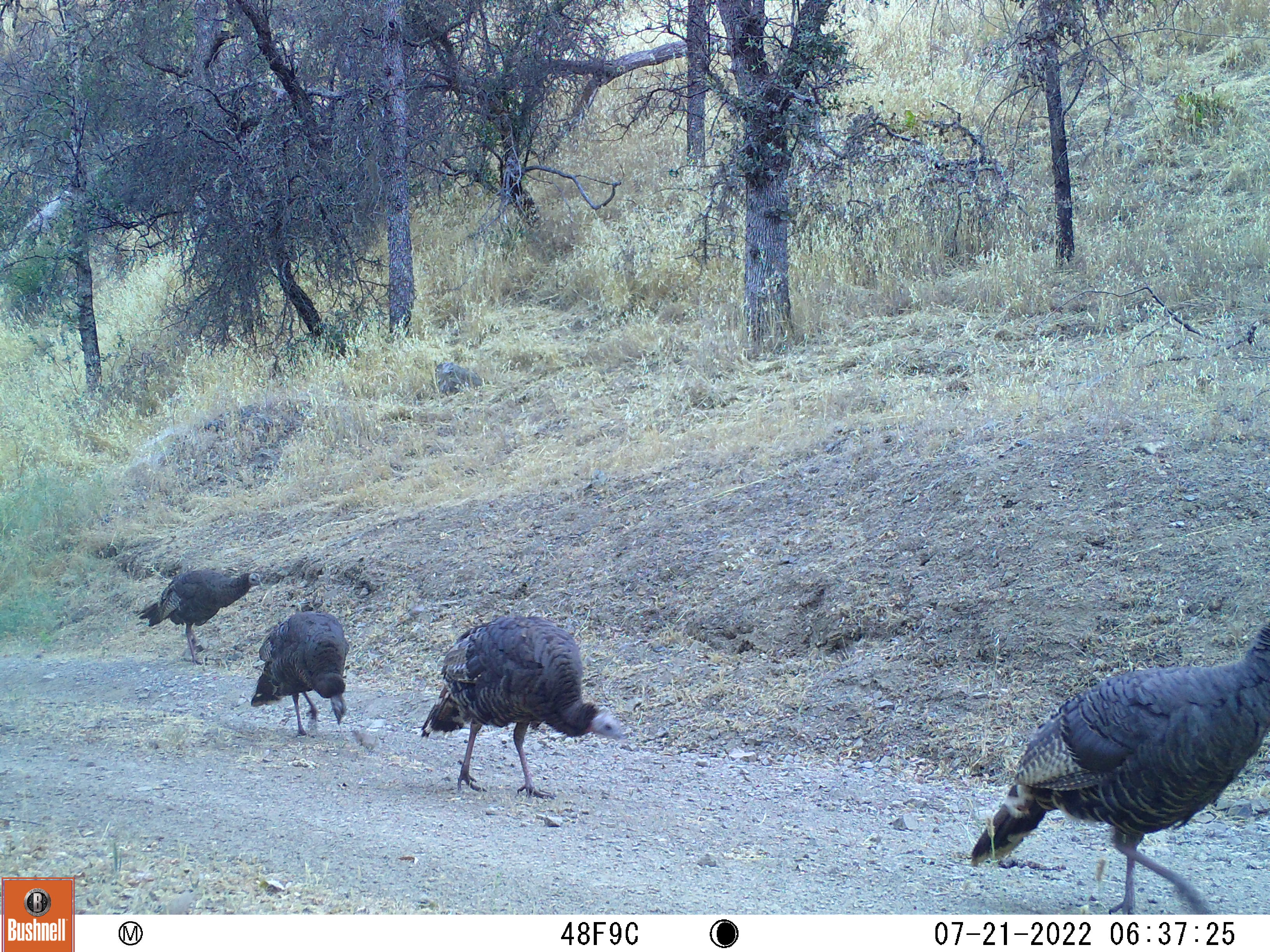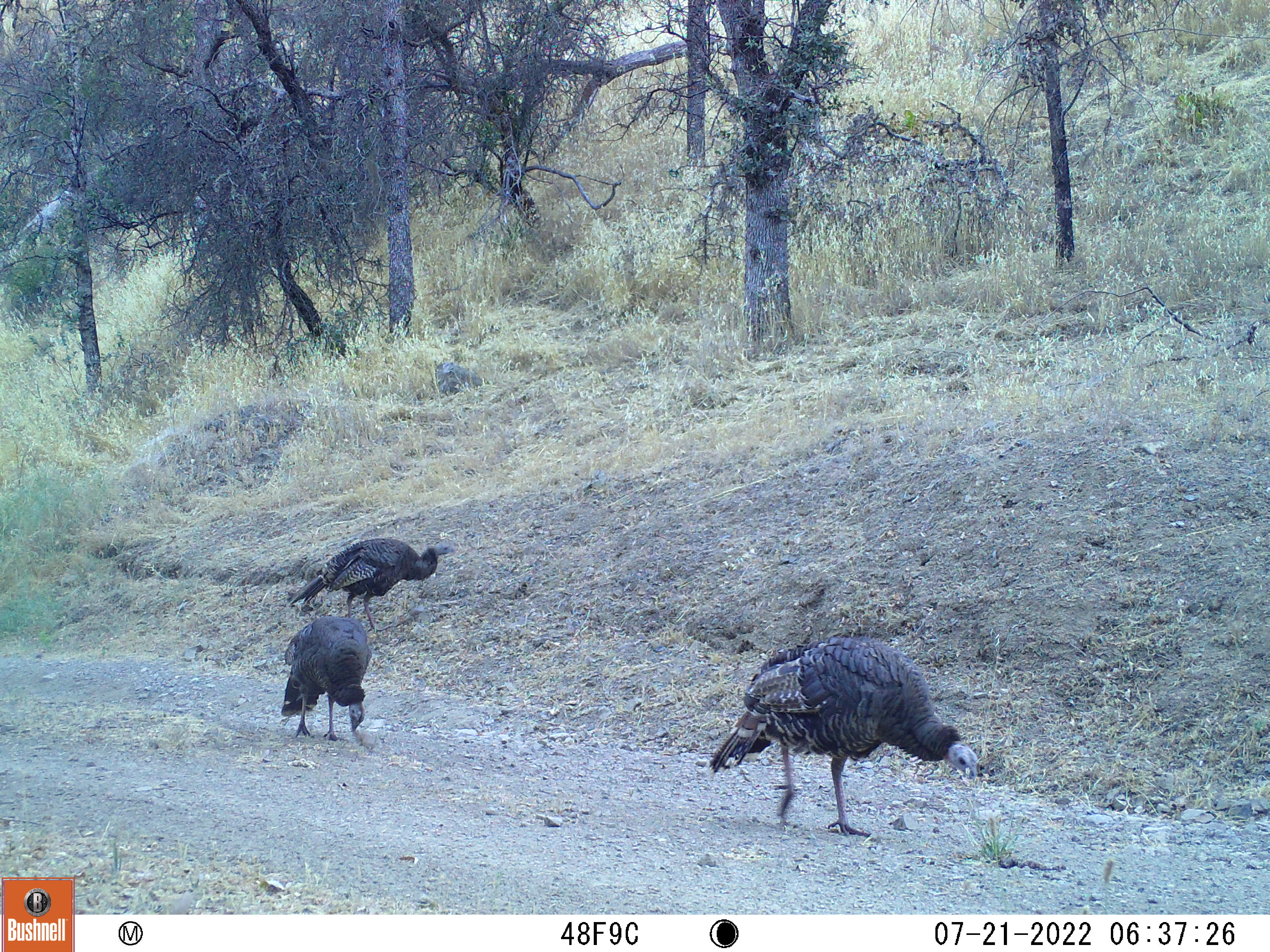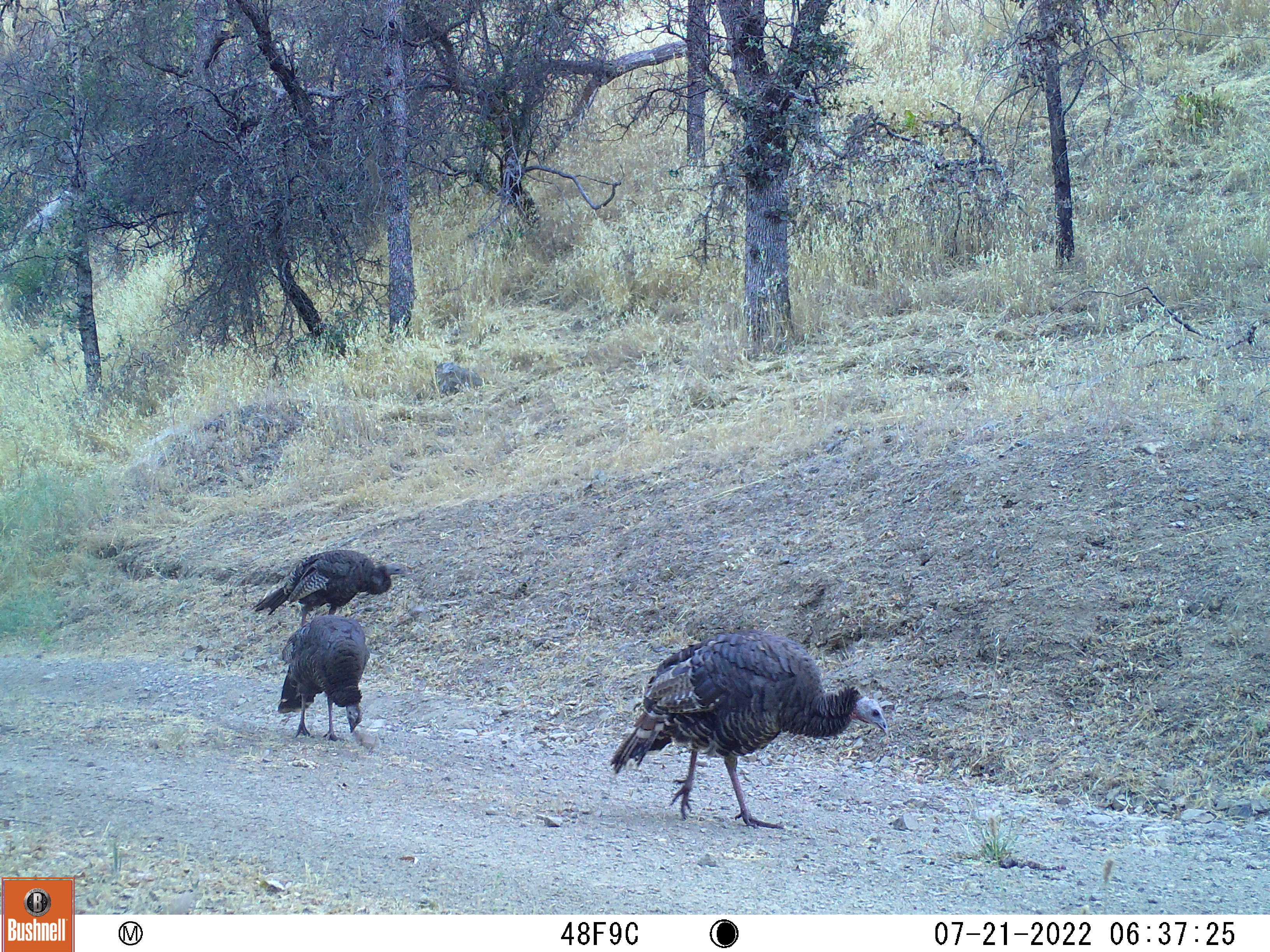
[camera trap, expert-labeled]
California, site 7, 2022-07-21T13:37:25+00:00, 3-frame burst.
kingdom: Animalia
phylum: Chordata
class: Aves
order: Galliformes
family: Phasianidae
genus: Meleagris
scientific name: Meleagris gallopavo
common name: turkey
Turkey (Meleagris gallopavo).